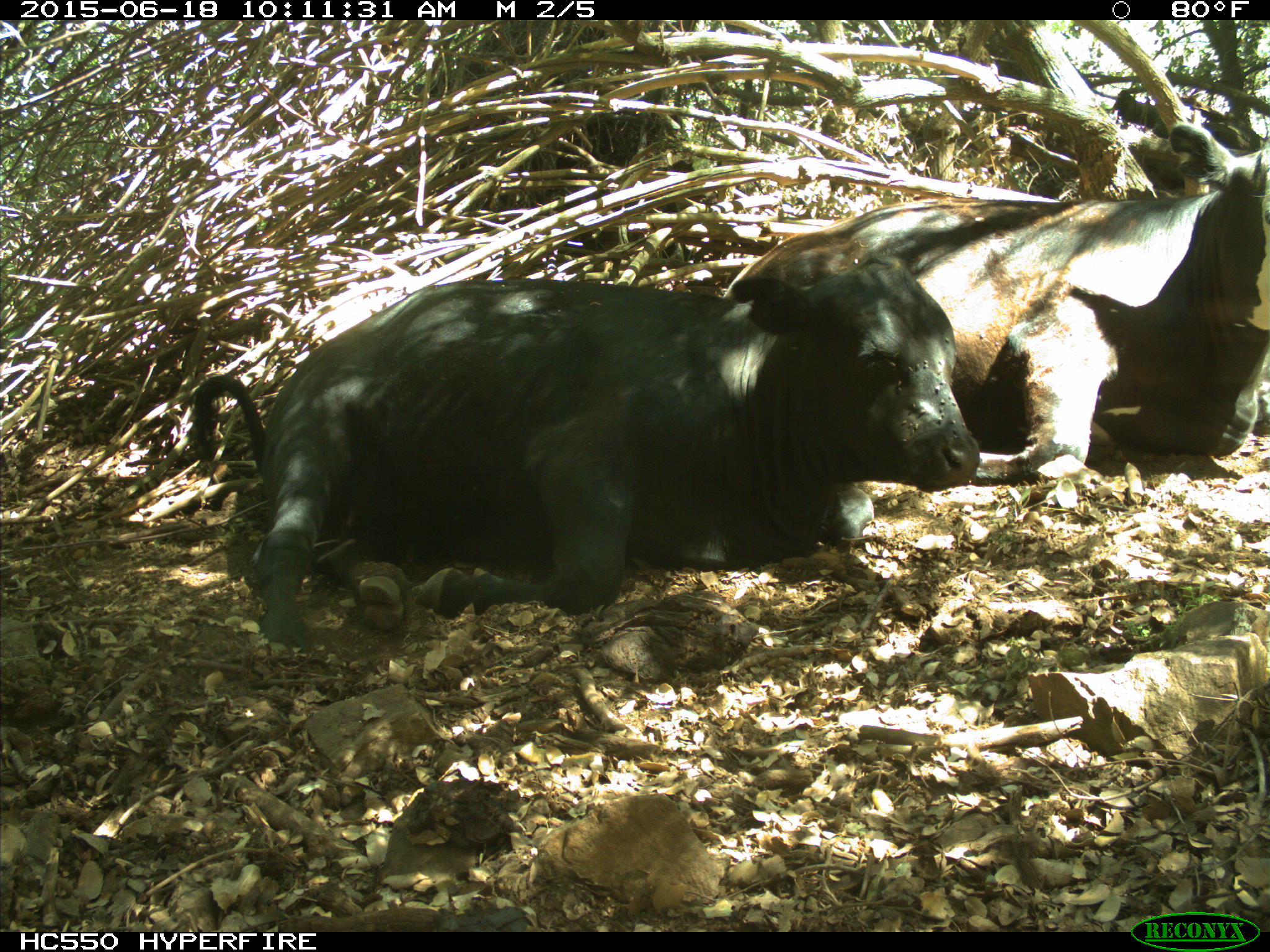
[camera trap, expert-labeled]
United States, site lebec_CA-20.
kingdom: Animalia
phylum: Chordata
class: Mammalia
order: Artiodactyla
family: Bovidae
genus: Bos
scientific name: Bos taurus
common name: domestic cow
Bos taurus (domestic cow).